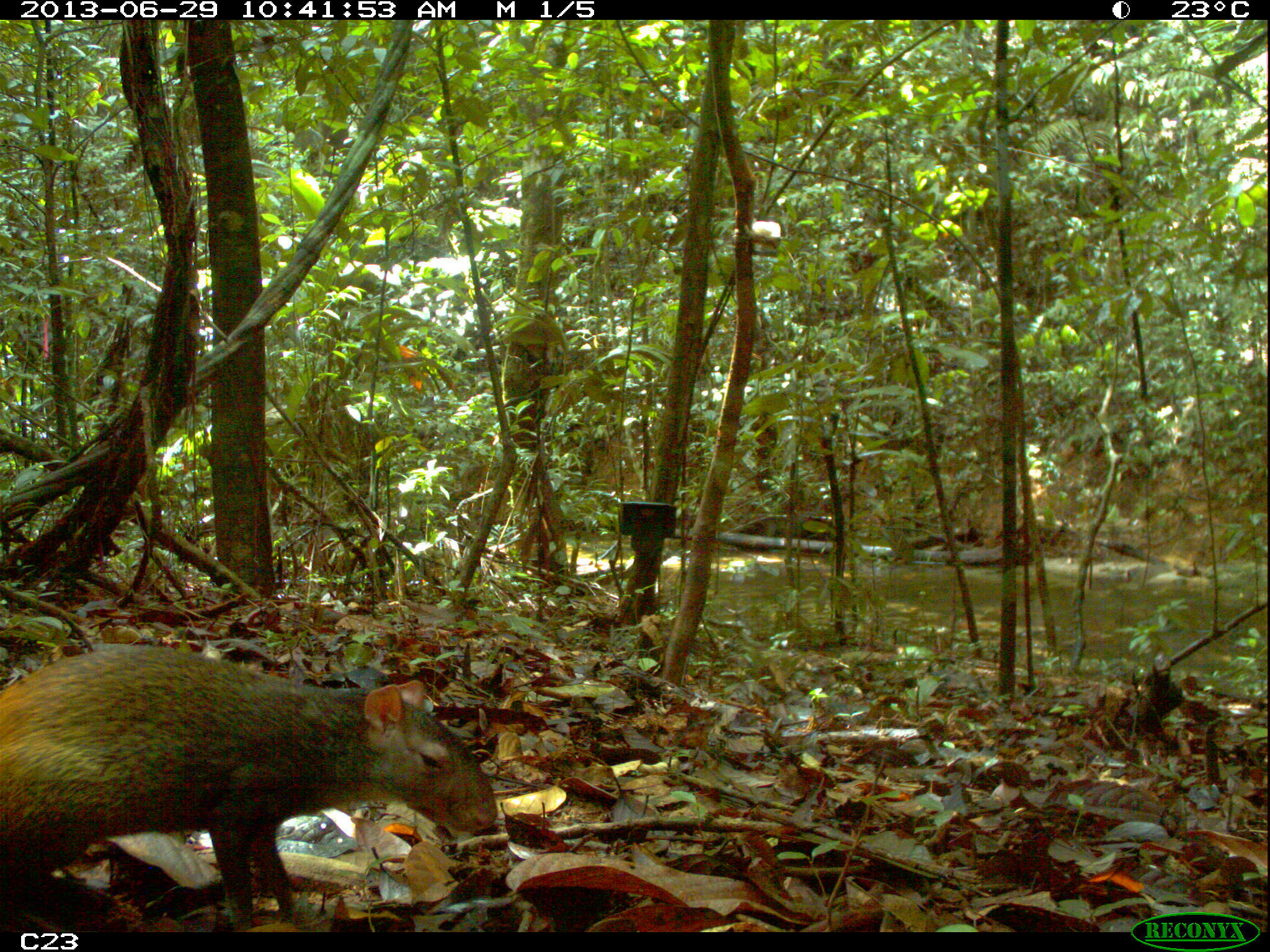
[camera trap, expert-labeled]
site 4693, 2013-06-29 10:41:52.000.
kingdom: Animalia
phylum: Chordata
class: Mammalia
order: Rodentia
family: Dasyproctidae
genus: Dasyprocta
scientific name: Dasyprocta leporina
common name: red-rumped agouti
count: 1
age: adult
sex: male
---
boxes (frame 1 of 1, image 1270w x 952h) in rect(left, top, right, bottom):
dasyprocta leporina: rect(0, 642, 498, 931)